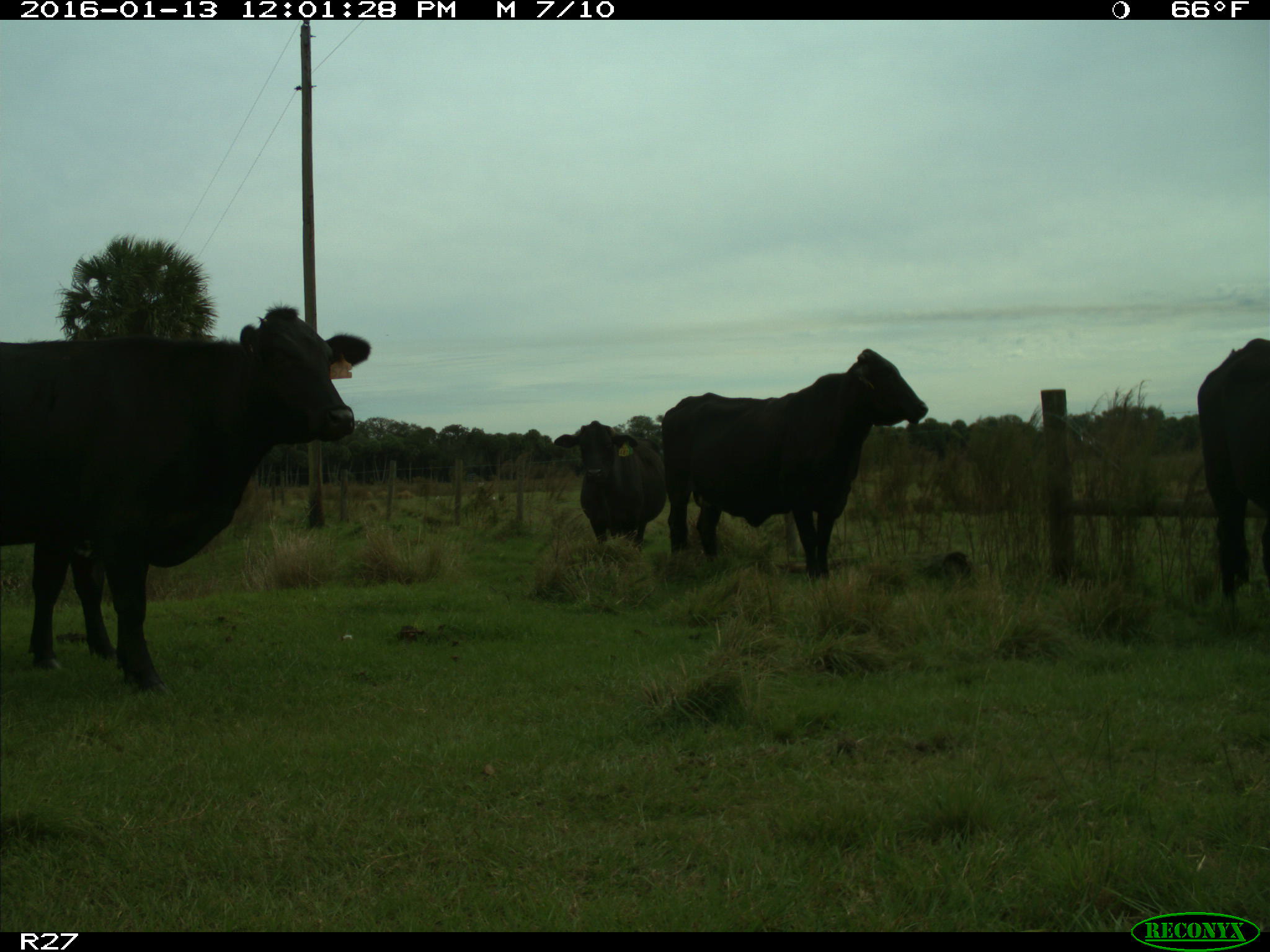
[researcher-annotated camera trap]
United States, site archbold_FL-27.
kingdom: Animalia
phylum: Chordata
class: Mammalia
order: Artiodactyla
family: Bovidae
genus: Bos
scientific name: Bos taurus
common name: domestic cow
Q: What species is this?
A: Bos taurus (domestic cow).